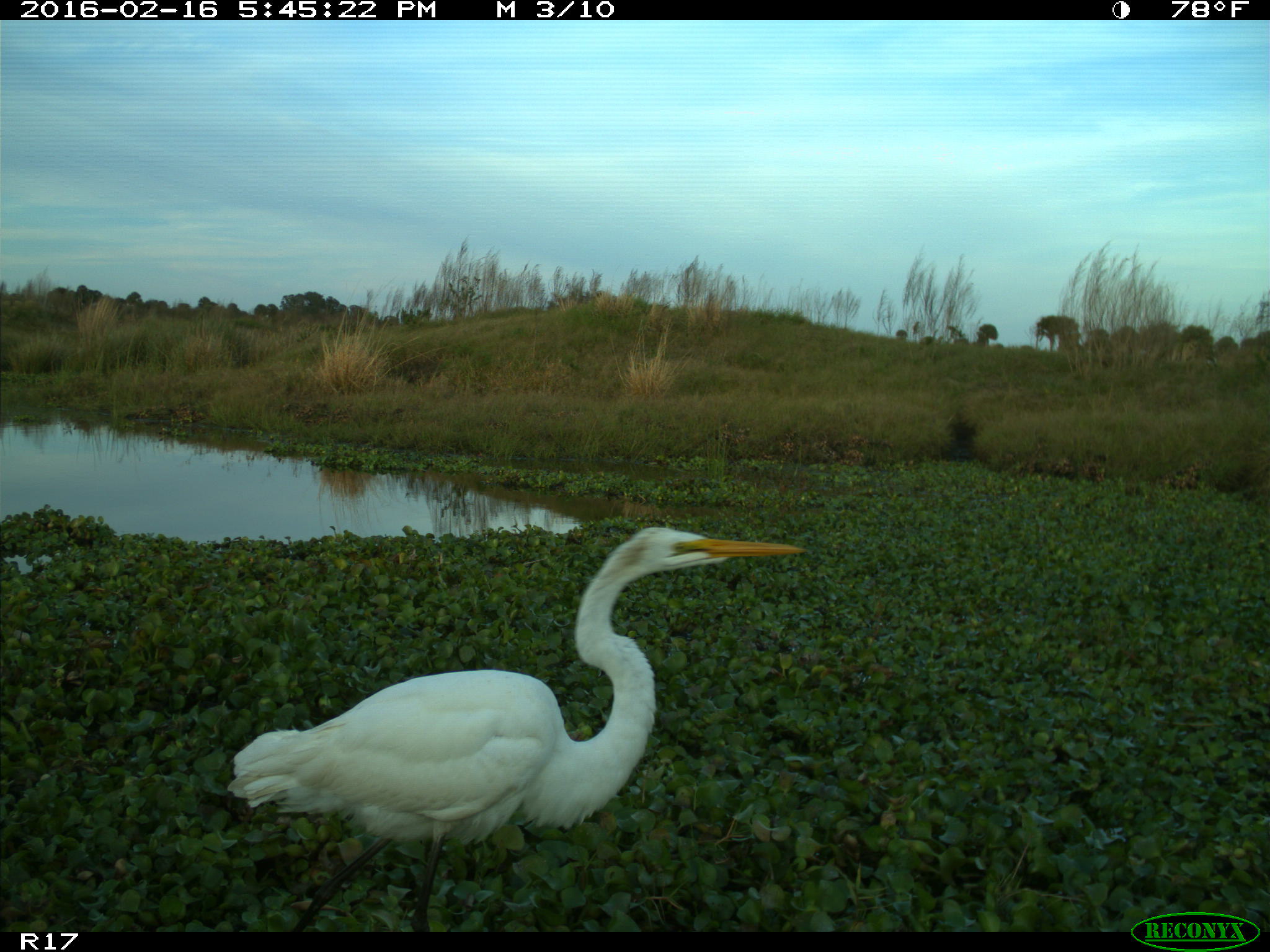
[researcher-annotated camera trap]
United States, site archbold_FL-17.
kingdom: Animalia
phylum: Chordata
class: Aves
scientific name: Aves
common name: birds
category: unidentified bird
Unidentified bird (birds) (Aves).